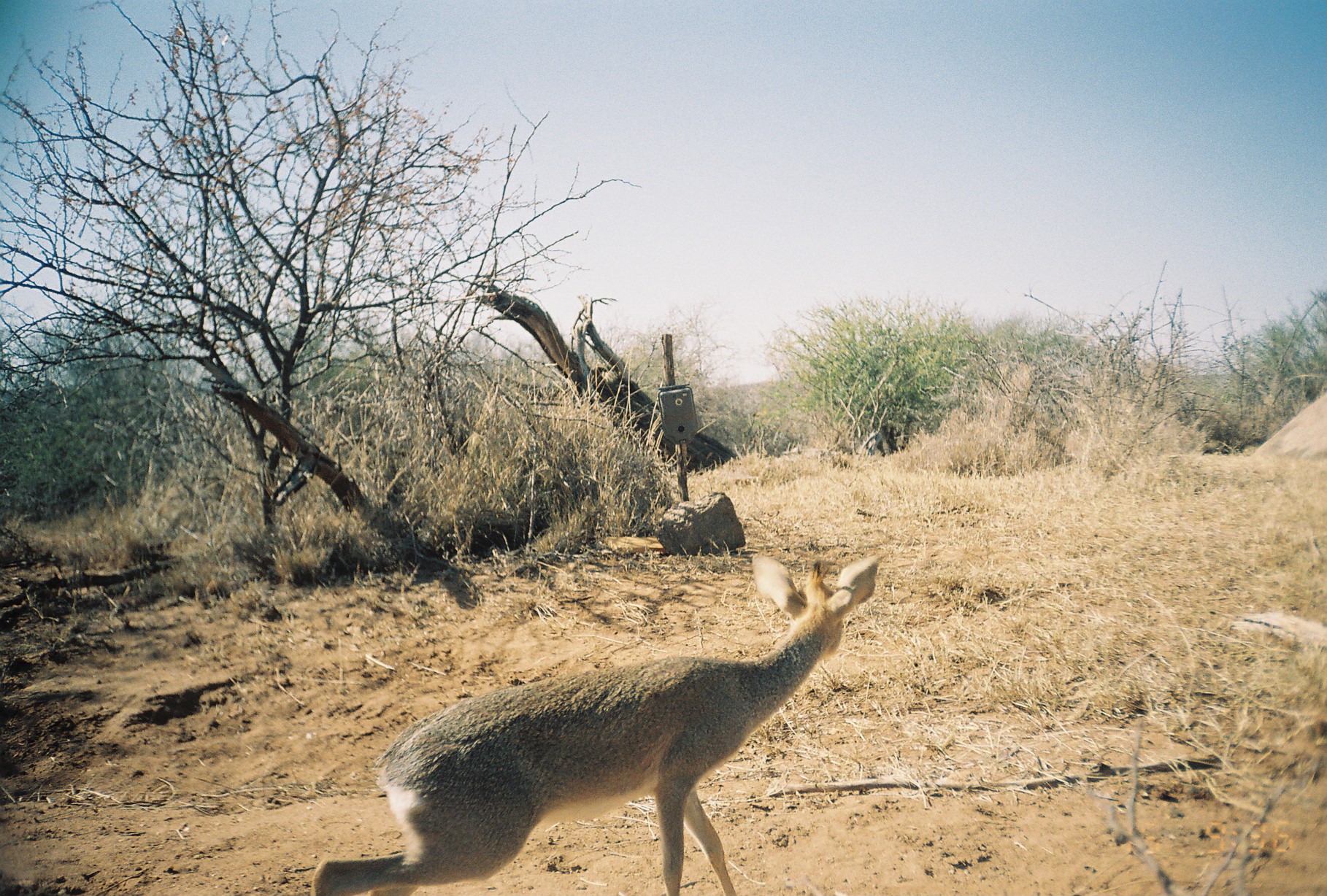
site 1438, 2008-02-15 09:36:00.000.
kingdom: Animalia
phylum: Chordata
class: Mammalia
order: Artiodactyla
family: Bovidae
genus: Madoqua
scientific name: Madoqua guentheri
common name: günther's dik-dik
Madoqua guentheri (günther's dik-dik), count 1.